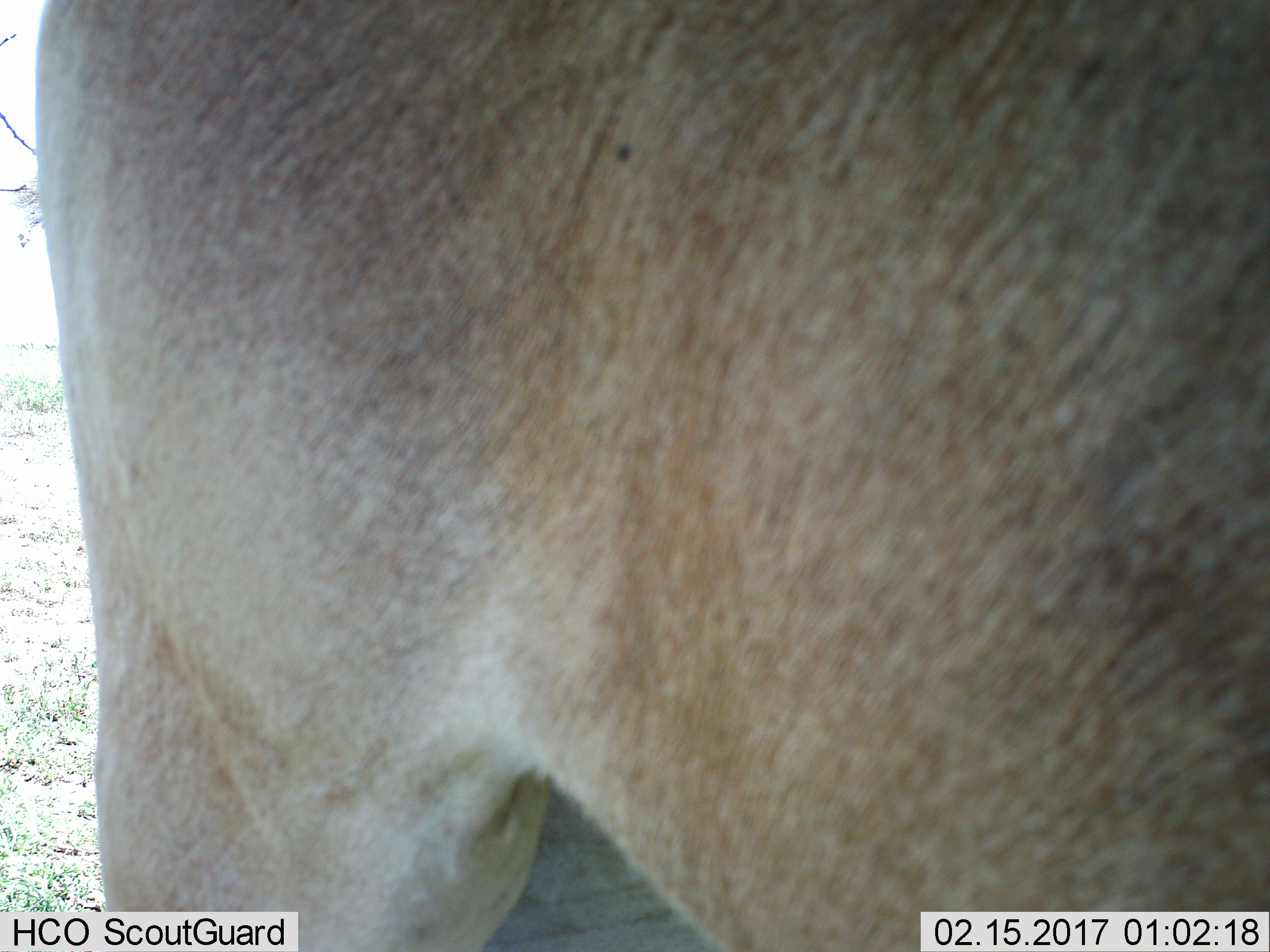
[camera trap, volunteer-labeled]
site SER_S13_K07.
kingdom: Animalia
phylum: Chordata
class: Mammalia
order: Artiodactyla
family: Bovidae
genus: Alcelaphus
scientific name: Alcelaphus buselaphus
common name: hartebeest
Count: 1.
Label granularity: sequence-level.